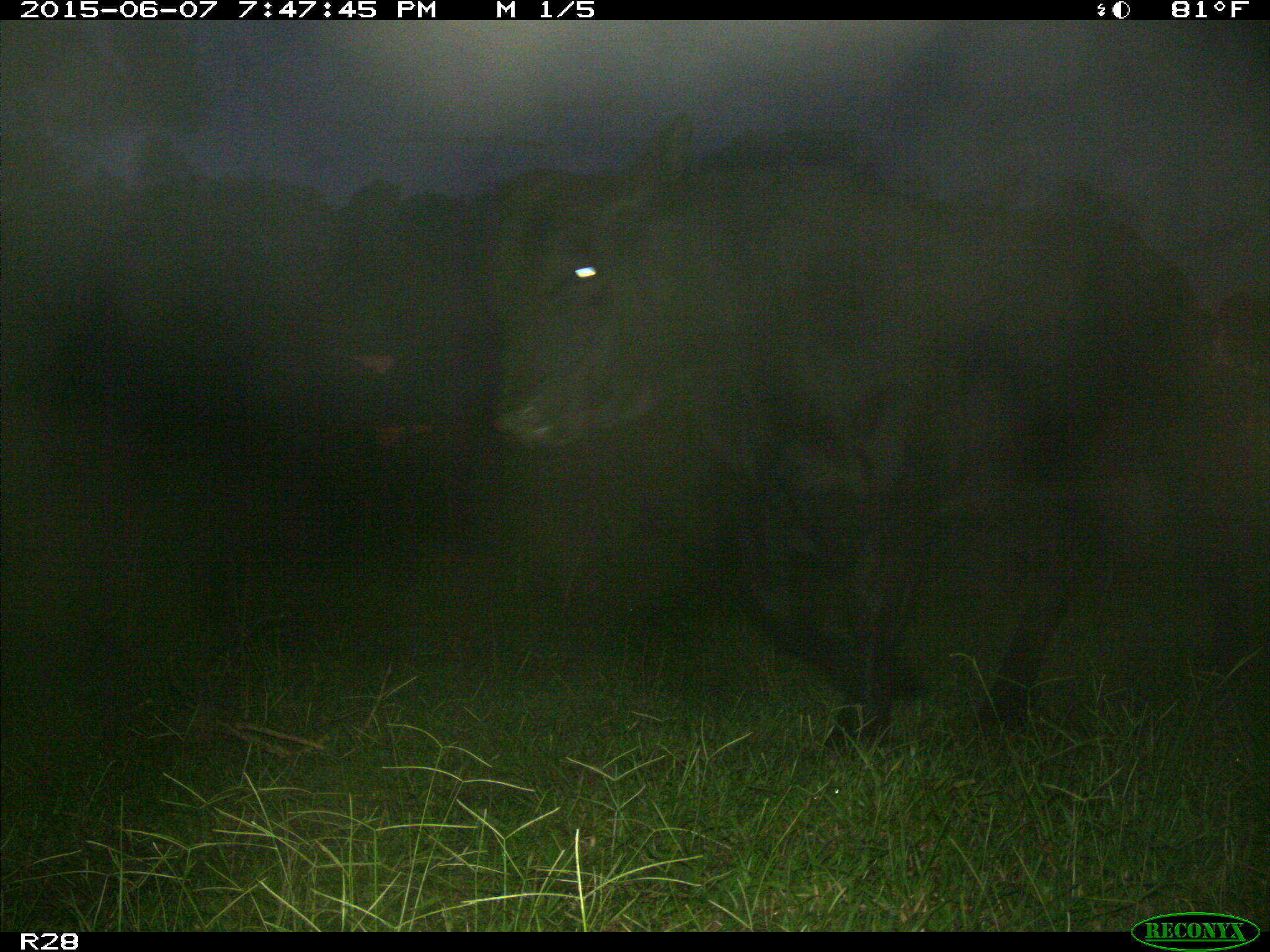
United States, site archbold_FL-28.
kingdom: Animalia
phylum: Chordata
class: Mammalia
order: Artiodactyla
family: Bovidae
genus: Bos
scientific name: Bos taurus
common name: domestic cow